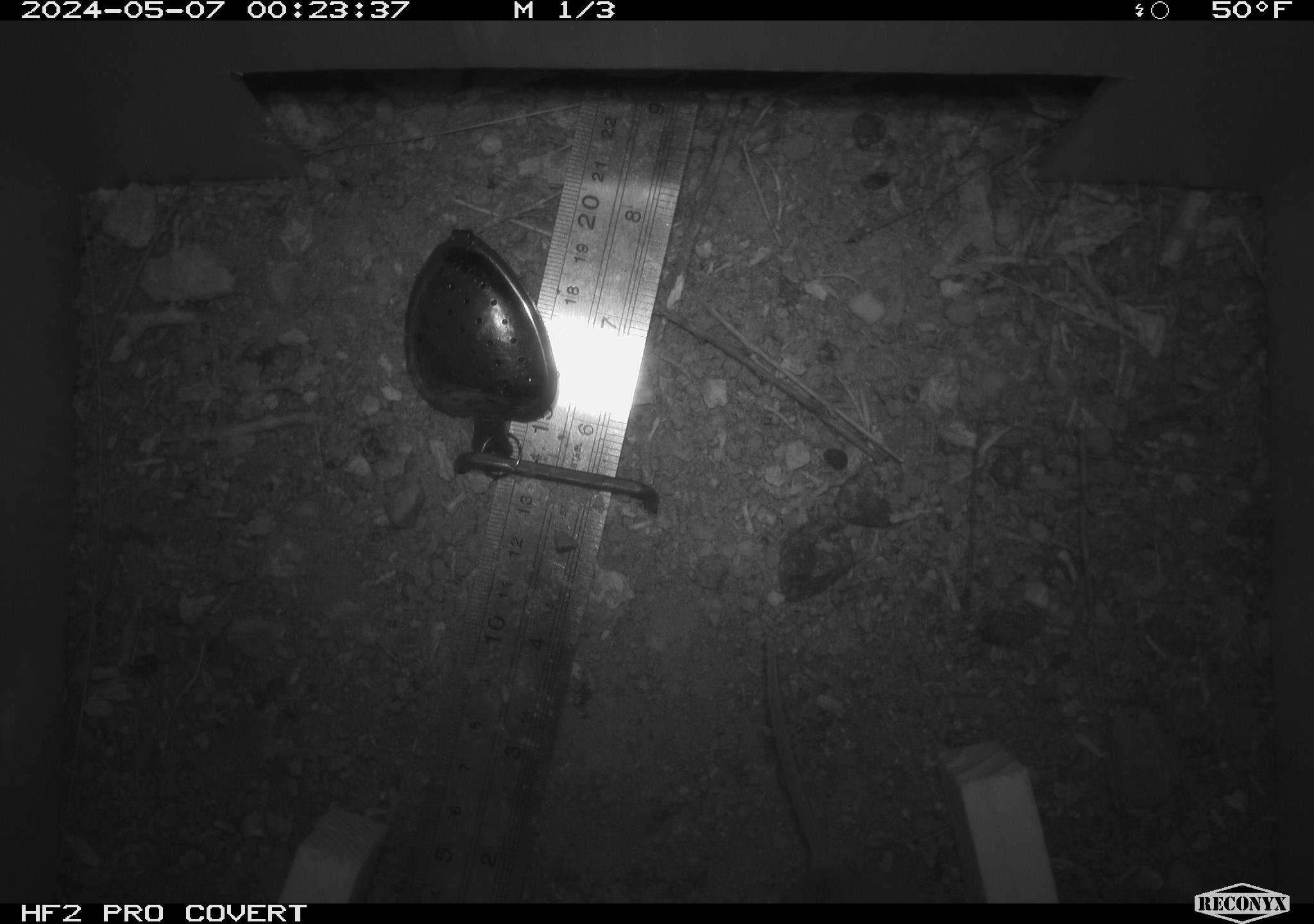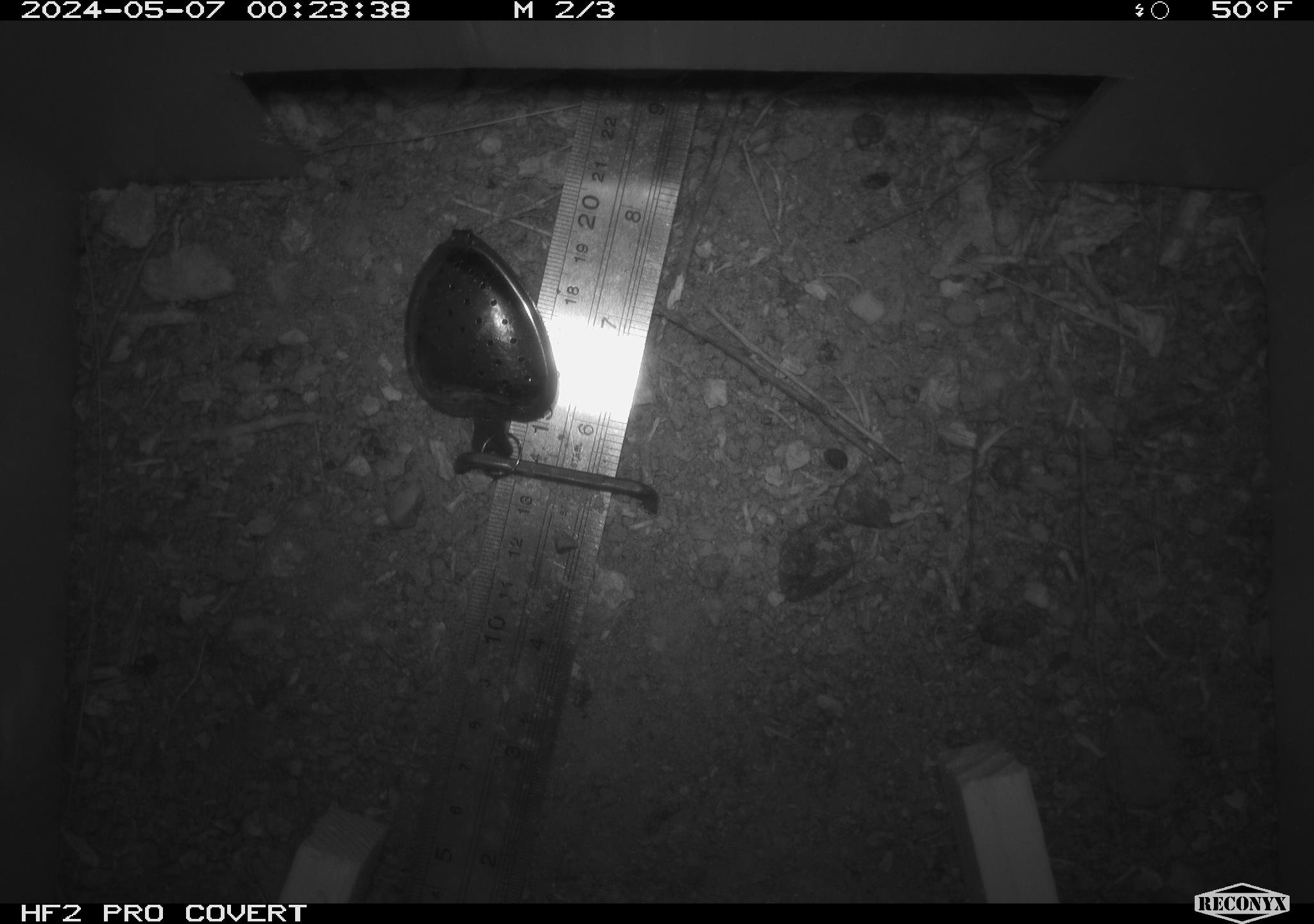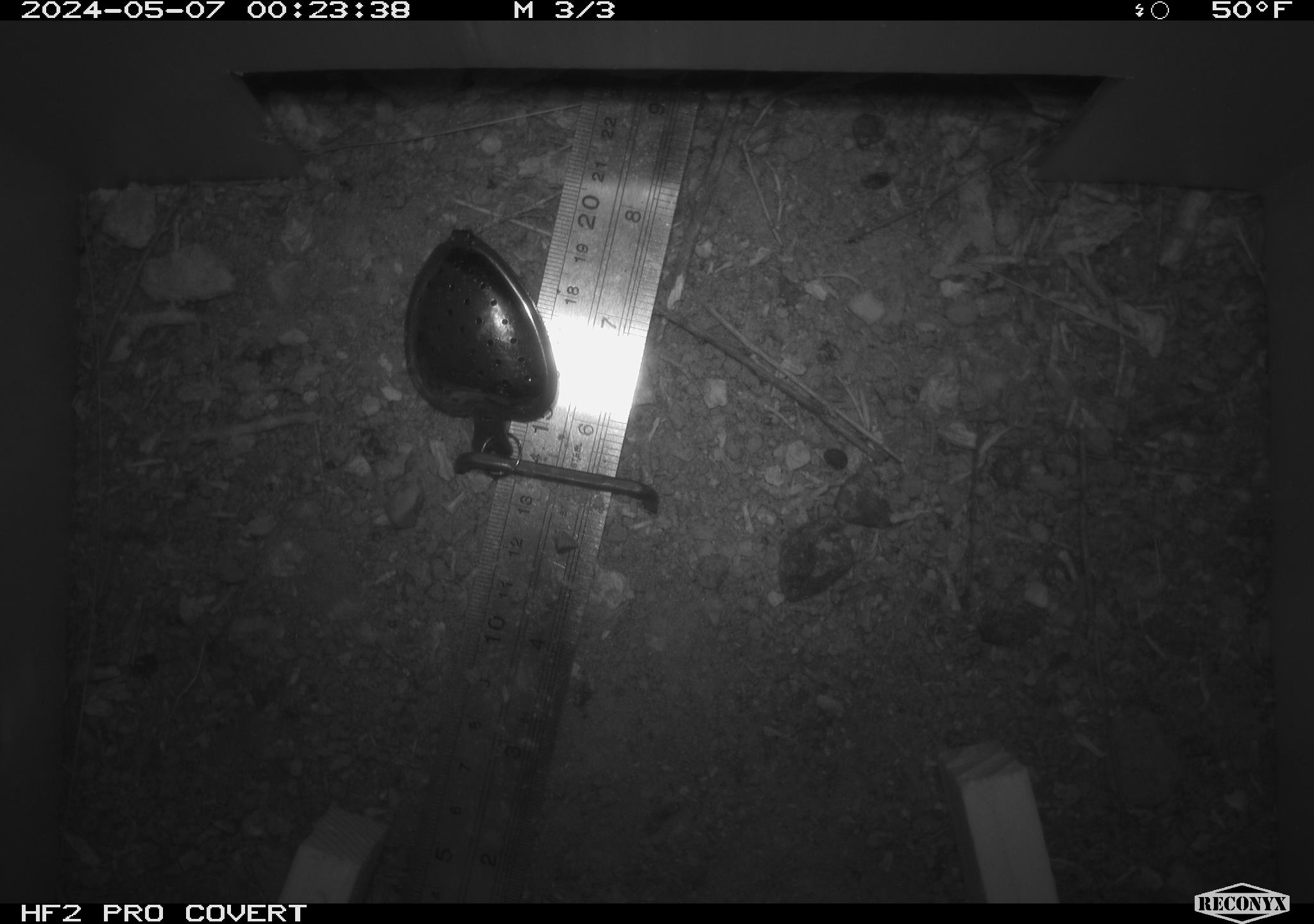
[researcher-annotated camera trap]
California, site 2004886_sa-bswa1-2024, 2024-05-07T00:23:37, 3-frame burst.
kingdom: Animalia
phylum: Chordata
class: Mammalia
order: Rodentia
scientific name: Rodentia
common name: mouse species